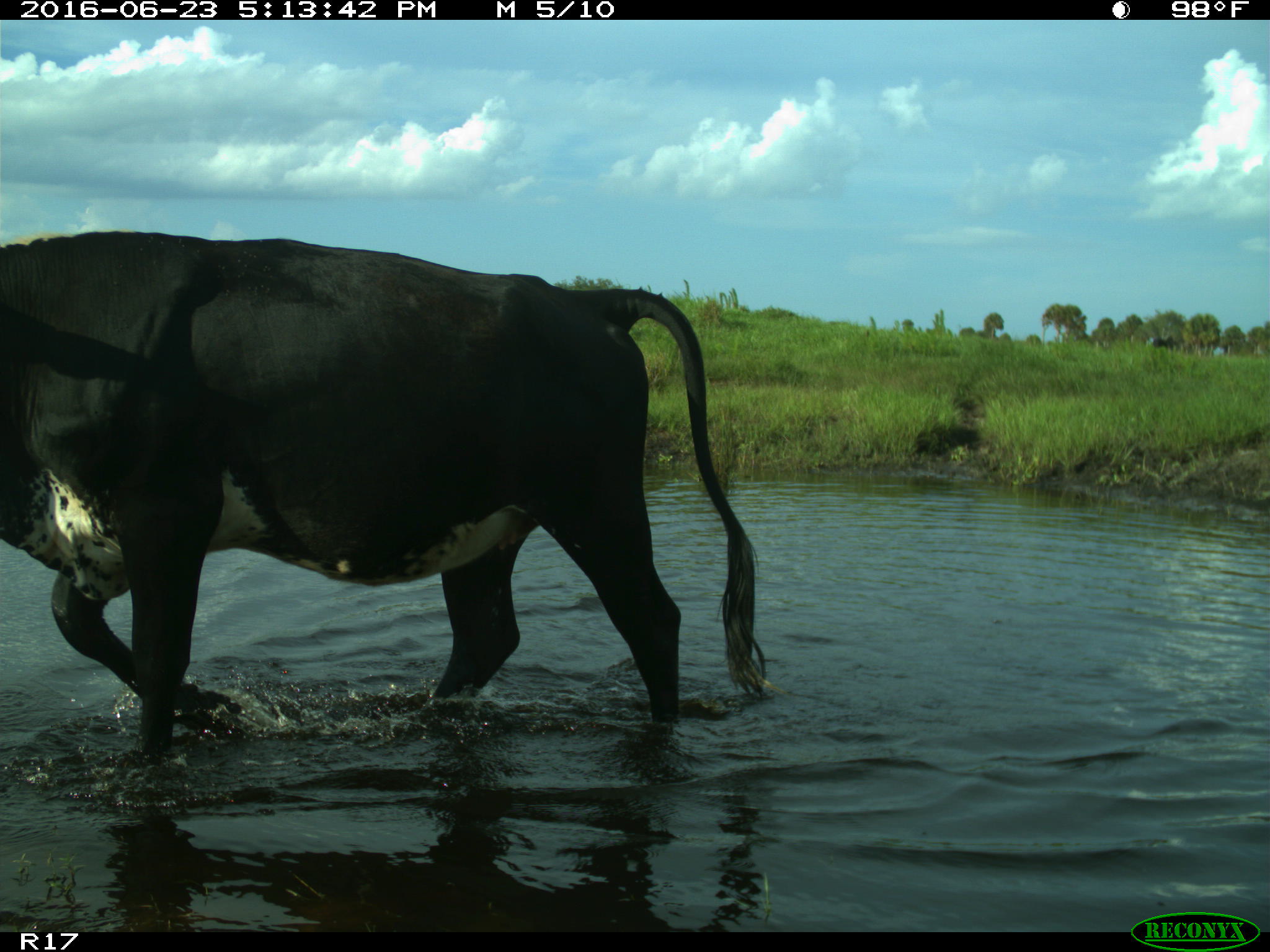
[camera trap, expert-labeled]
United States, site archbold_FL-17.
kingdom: Animalia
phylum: Chordata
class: Mammalia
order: Artiodactyla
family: Bovidae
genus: Bos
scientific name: Bos taurus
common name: domestic cow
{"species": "Bos taurus (domestic cow)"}